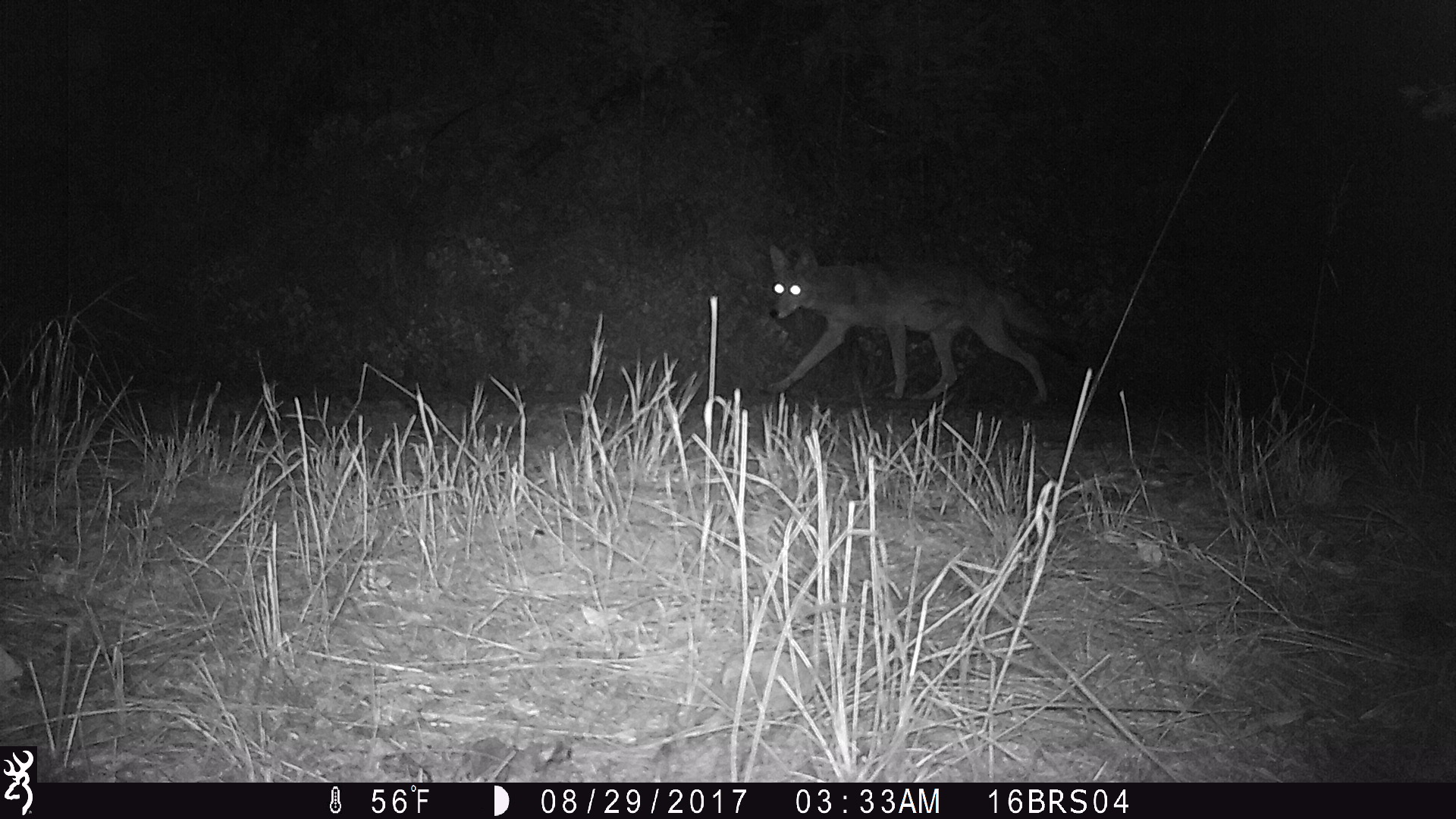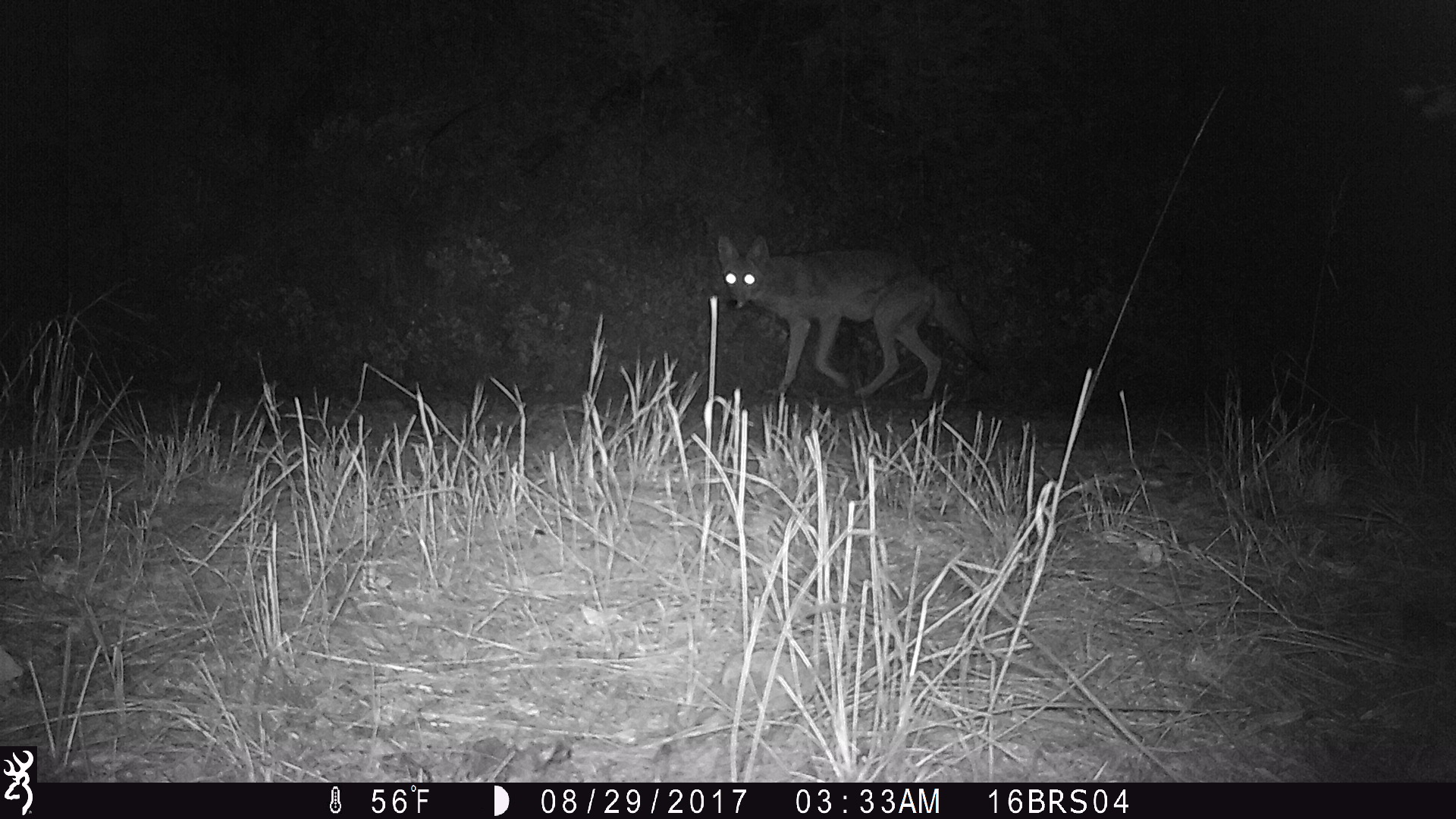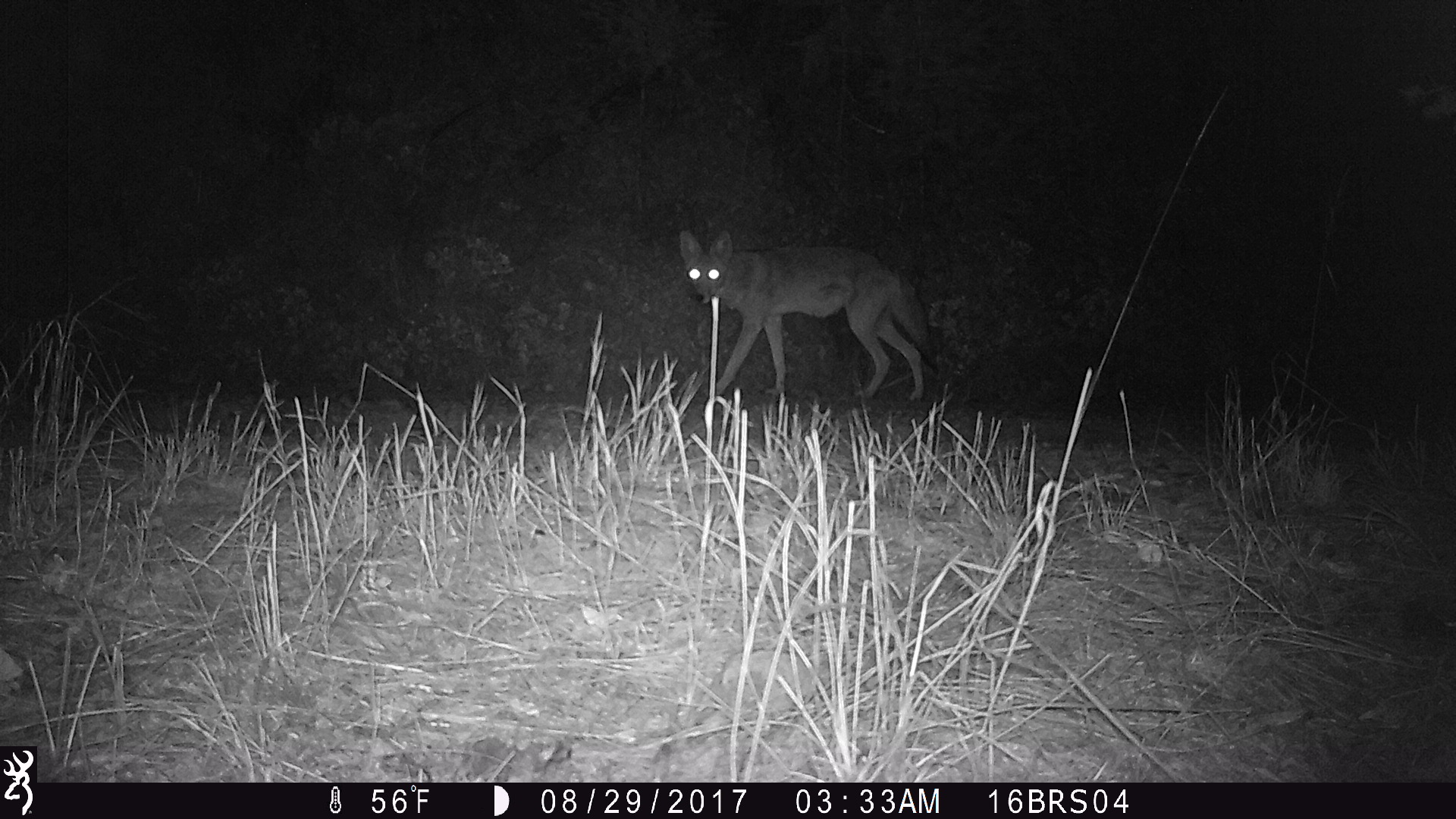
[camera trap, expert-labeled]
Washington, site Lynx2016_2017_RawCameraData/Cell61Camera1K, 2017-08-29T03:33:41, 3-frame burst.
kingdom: Animalia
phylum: Chordata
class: Mammalia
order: Carnivora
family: Canidae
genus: Canis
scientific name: Canis latrans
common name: coyote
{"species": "Canis latrans (coyote)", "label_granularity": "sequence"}